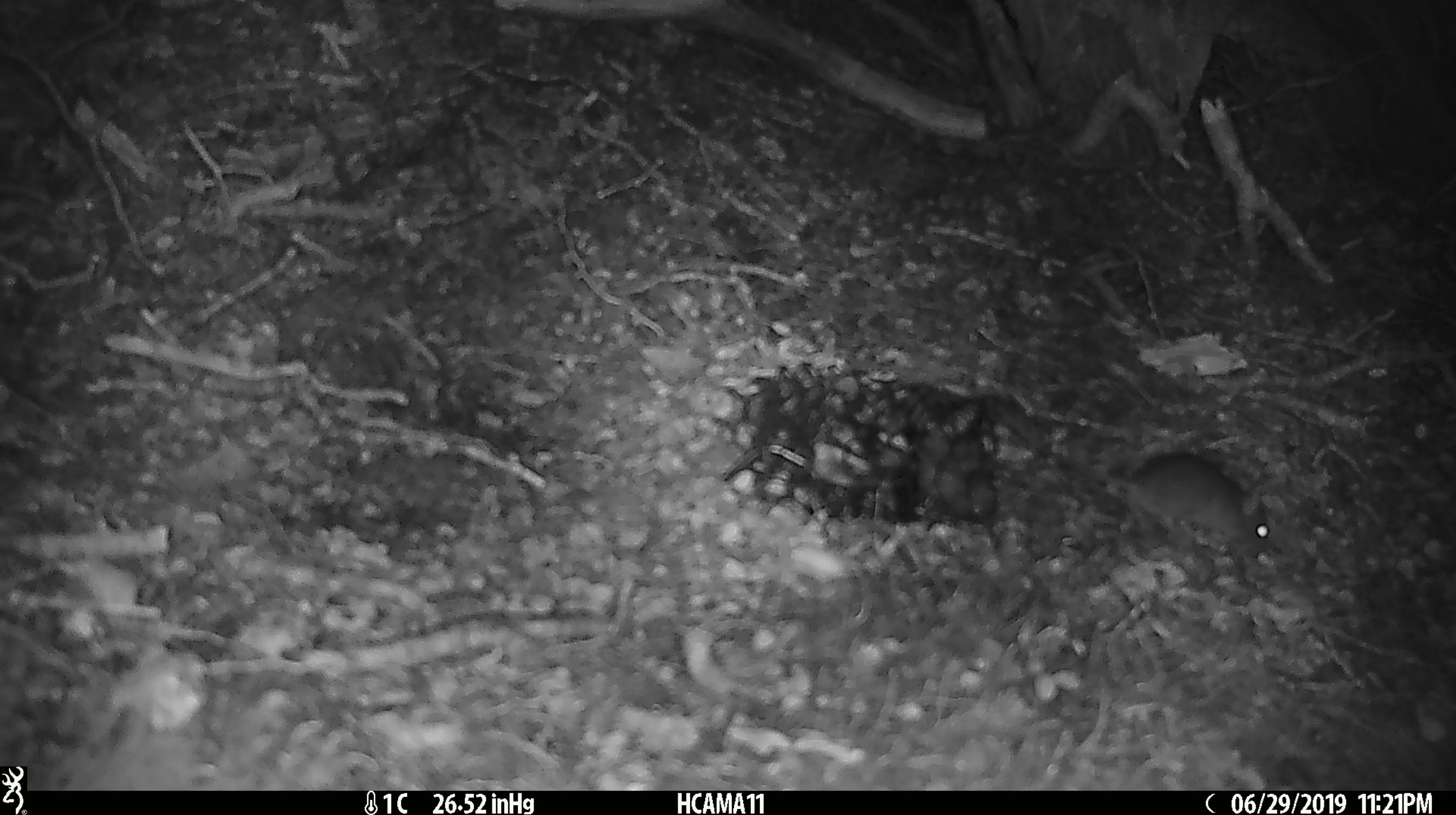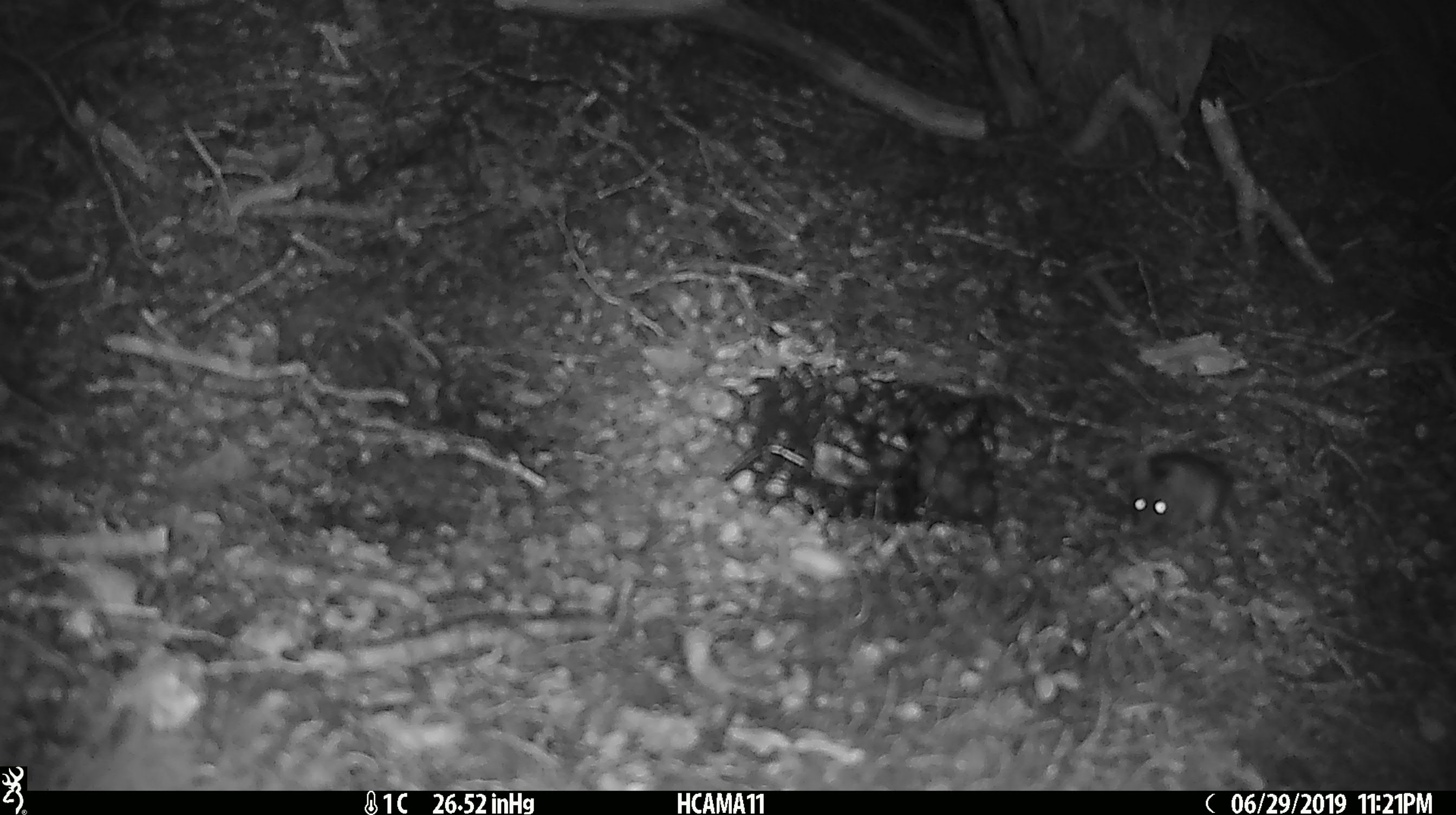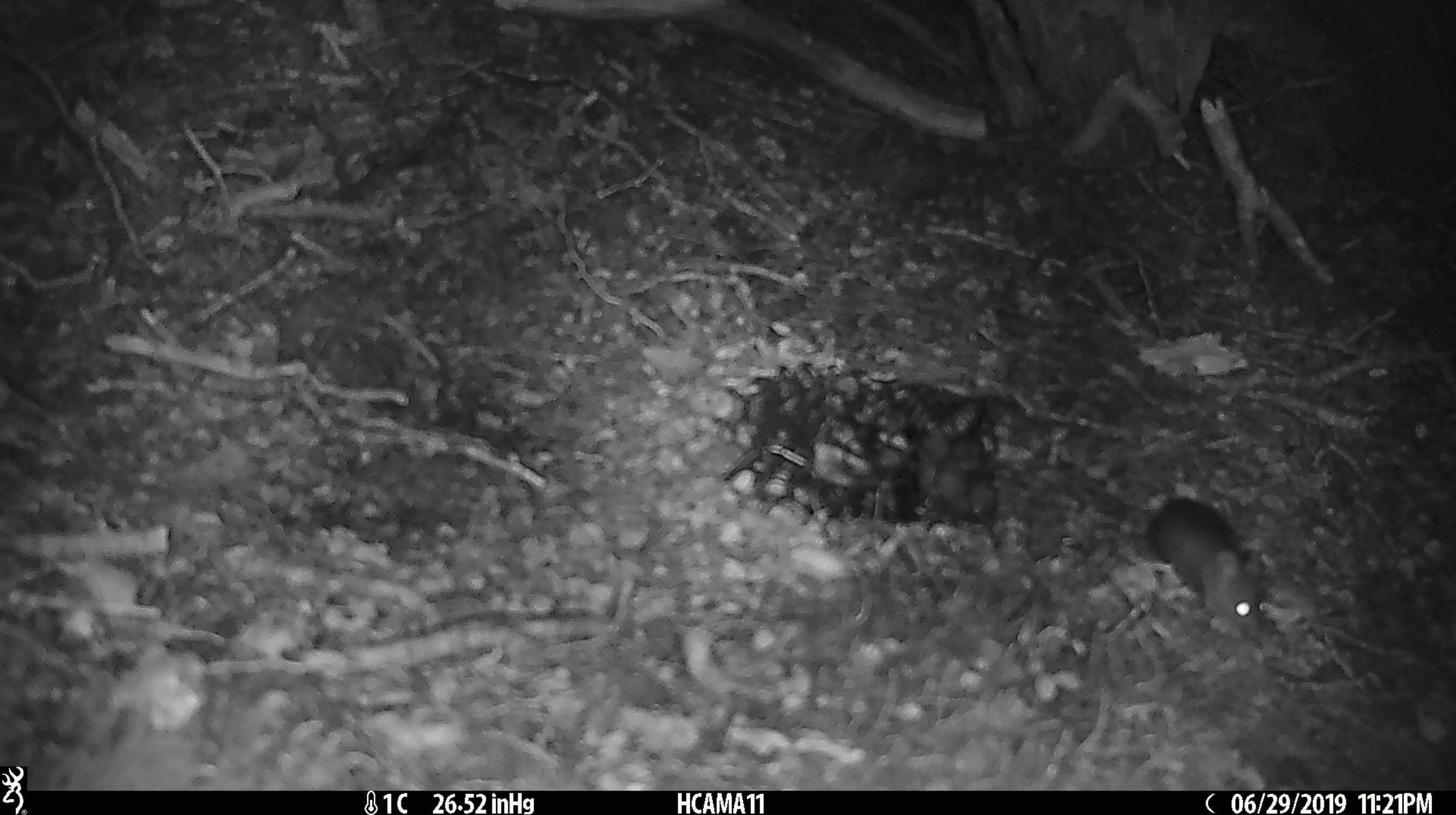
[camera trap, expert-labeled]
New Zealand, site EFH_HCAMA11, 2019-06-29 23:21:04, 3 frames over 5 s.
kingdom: Animalia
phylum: Chordata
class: Mammalia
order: Rodentia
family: Muridae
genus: Mus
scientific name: Mus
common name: mouse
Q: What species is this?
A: Mouse (Mus).